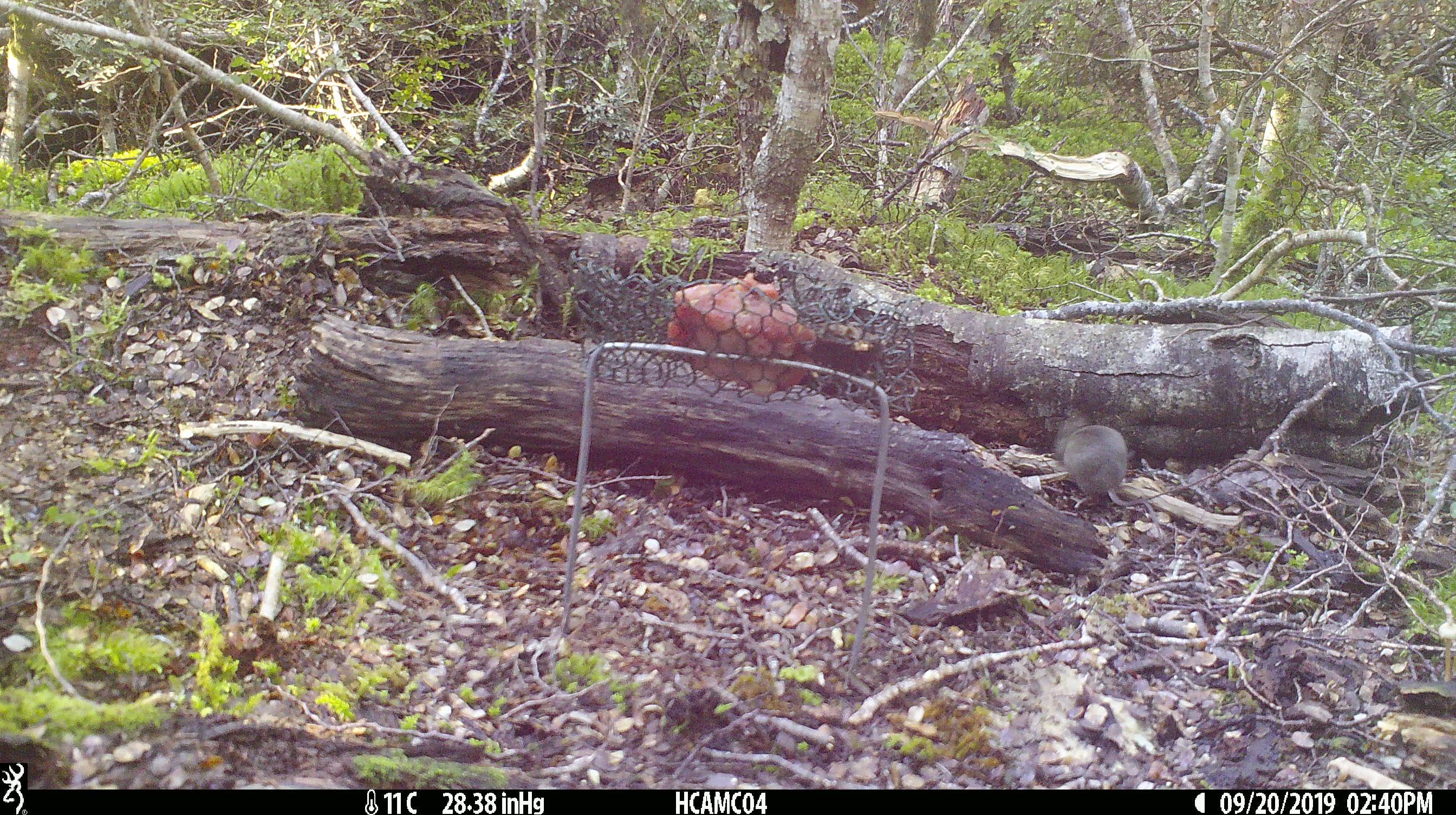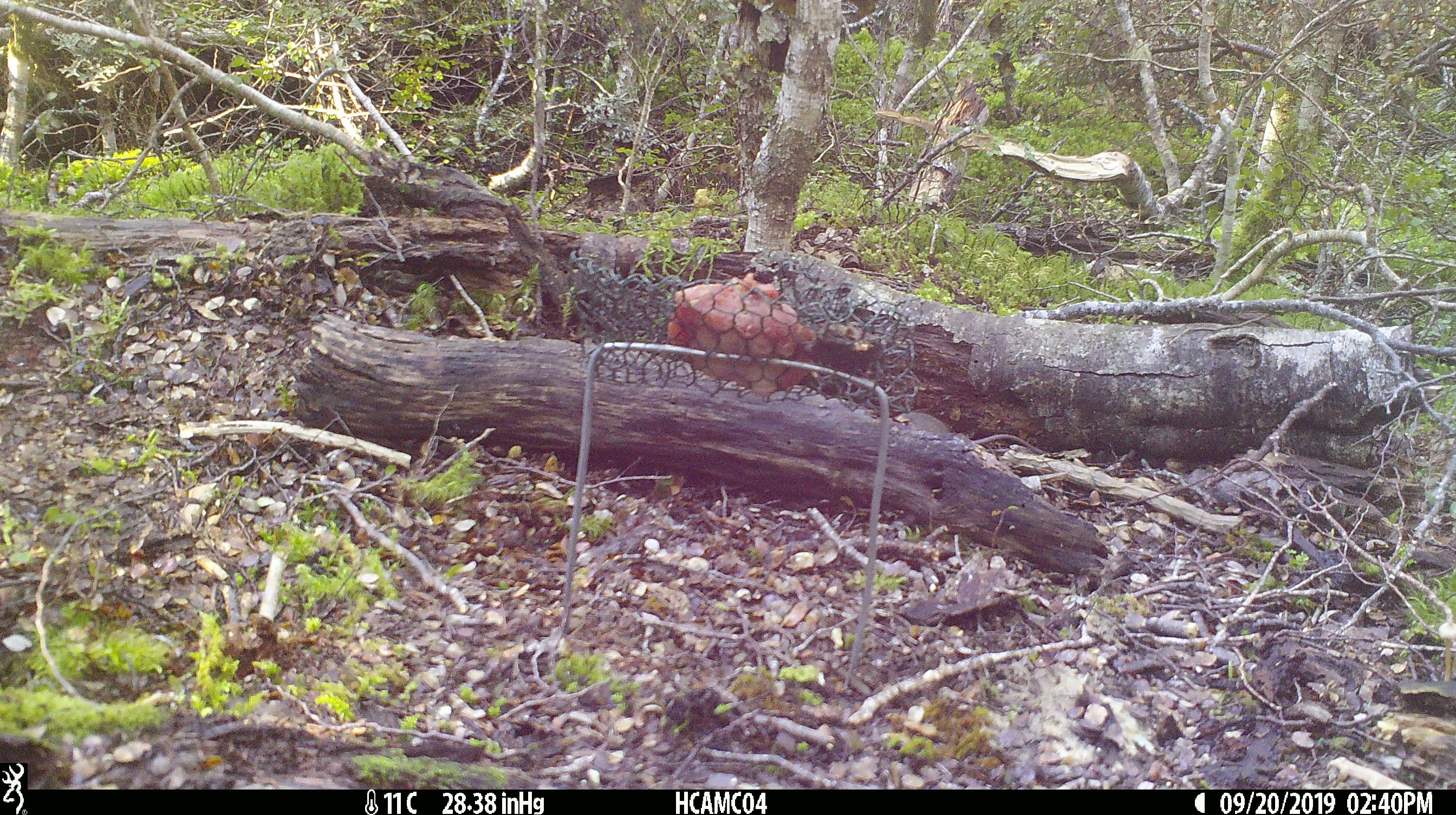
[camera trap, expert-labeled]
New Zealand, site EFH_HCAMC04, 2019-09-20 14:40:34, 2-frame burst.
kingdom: Animalia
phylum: Chordata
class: Mammalia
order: Rodentia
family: Muridae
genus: Mus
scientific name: Mus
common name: mouse